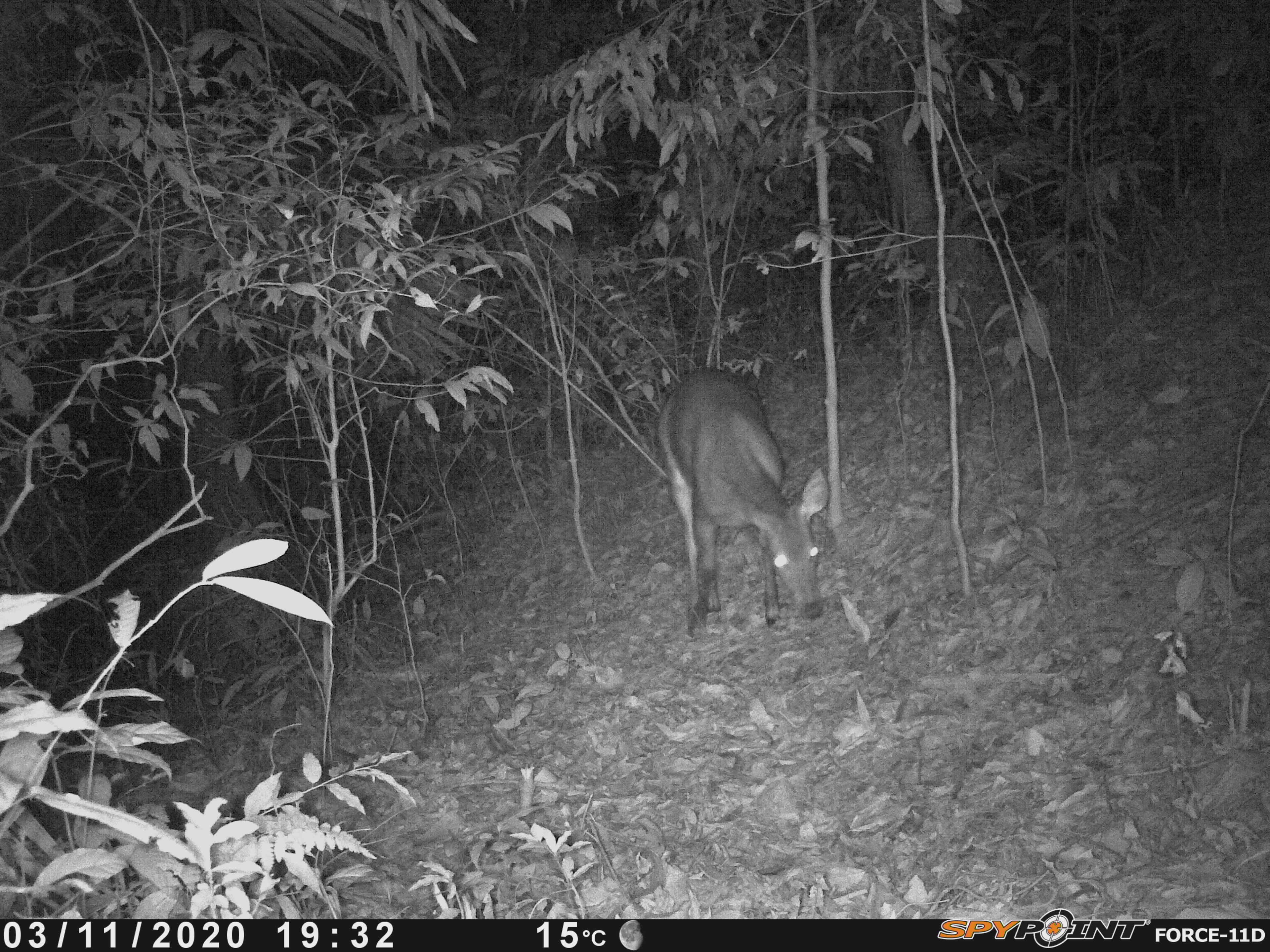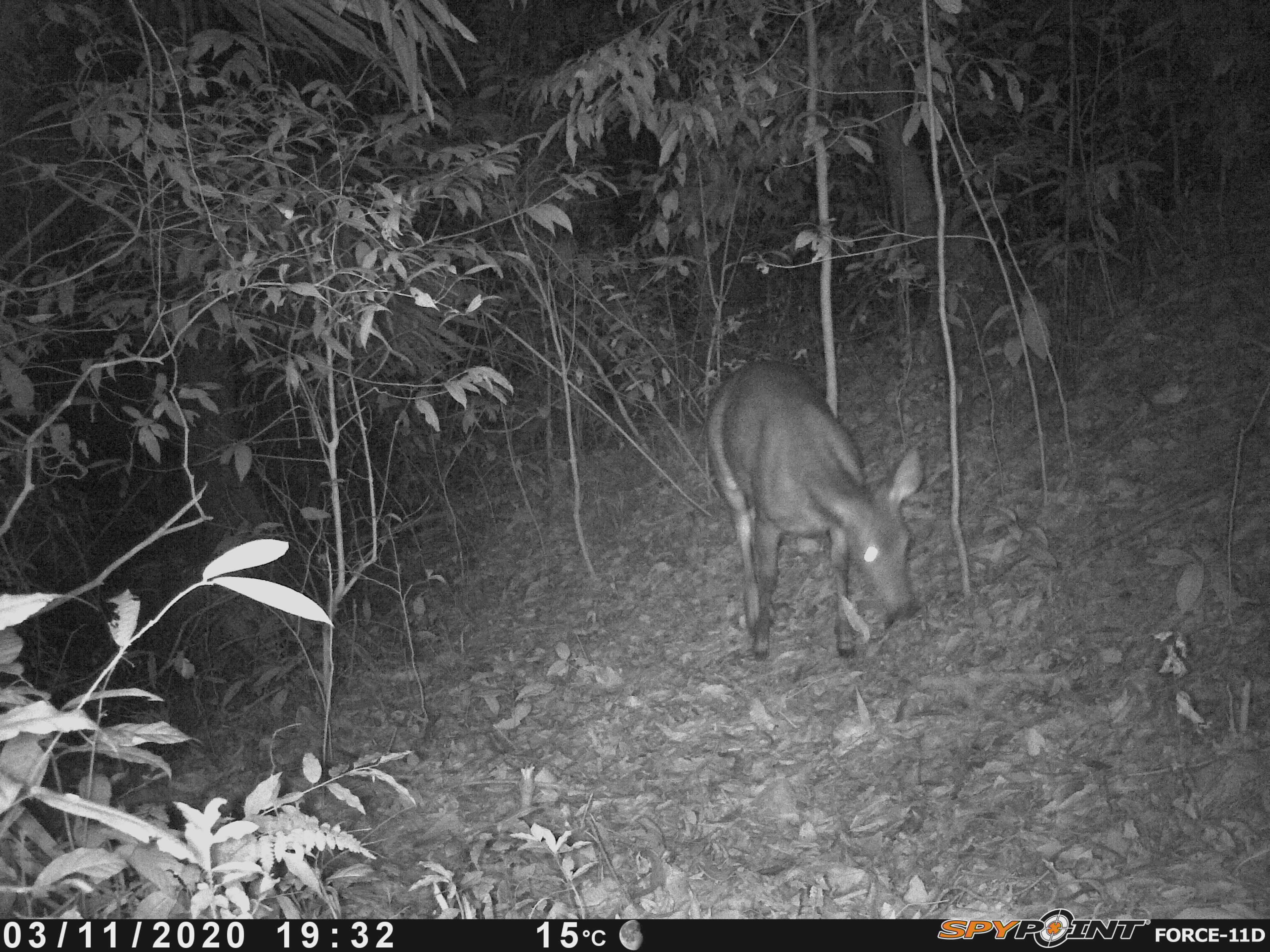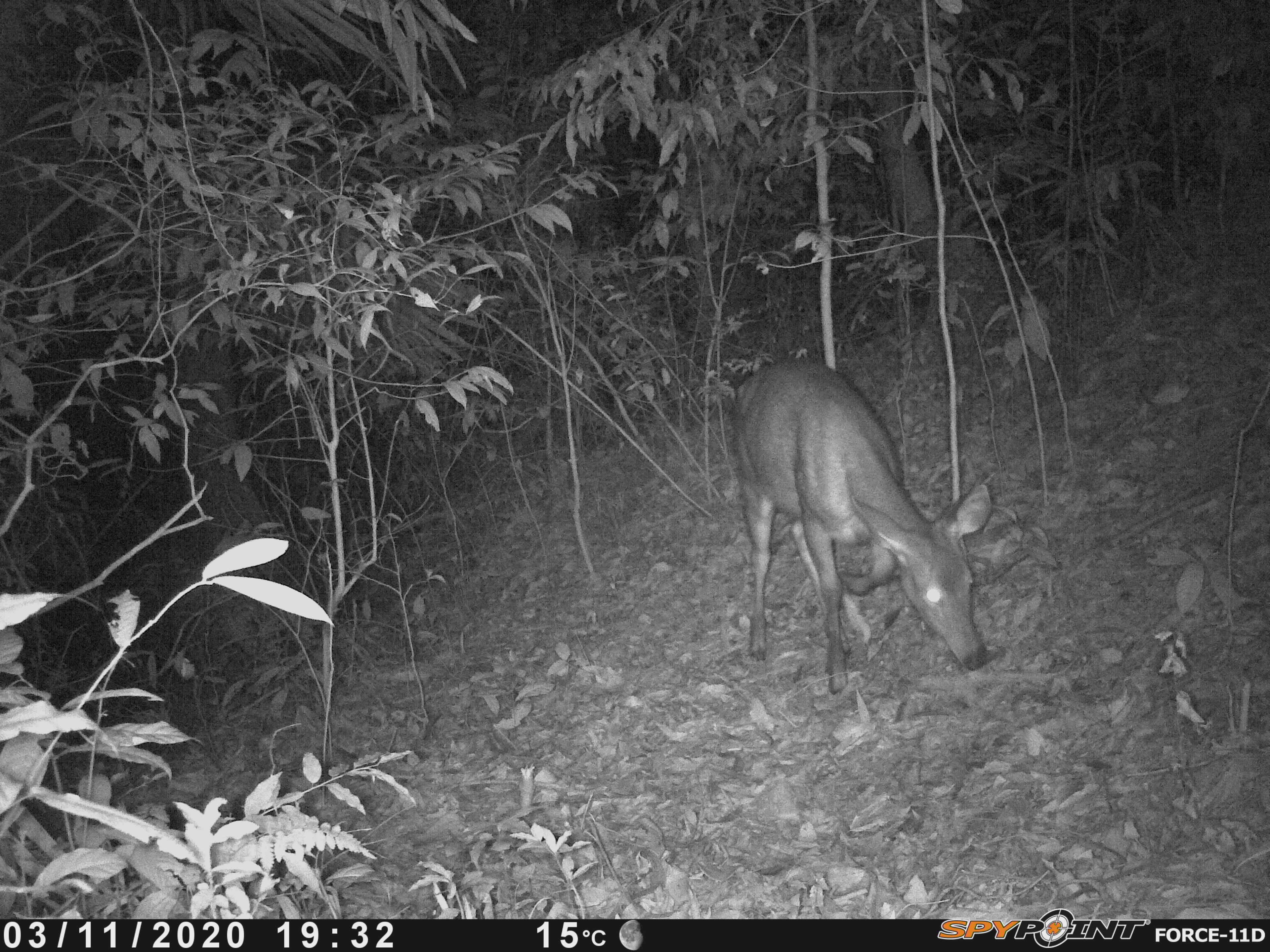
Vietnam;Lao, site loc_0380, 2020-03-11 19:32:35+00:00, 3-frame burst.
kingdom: Animalia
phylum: Chordata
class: Mammalia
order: Artiodactyla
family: Cervidae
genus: Rusa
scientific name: Rusa unicolor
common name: sambar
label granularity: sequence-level